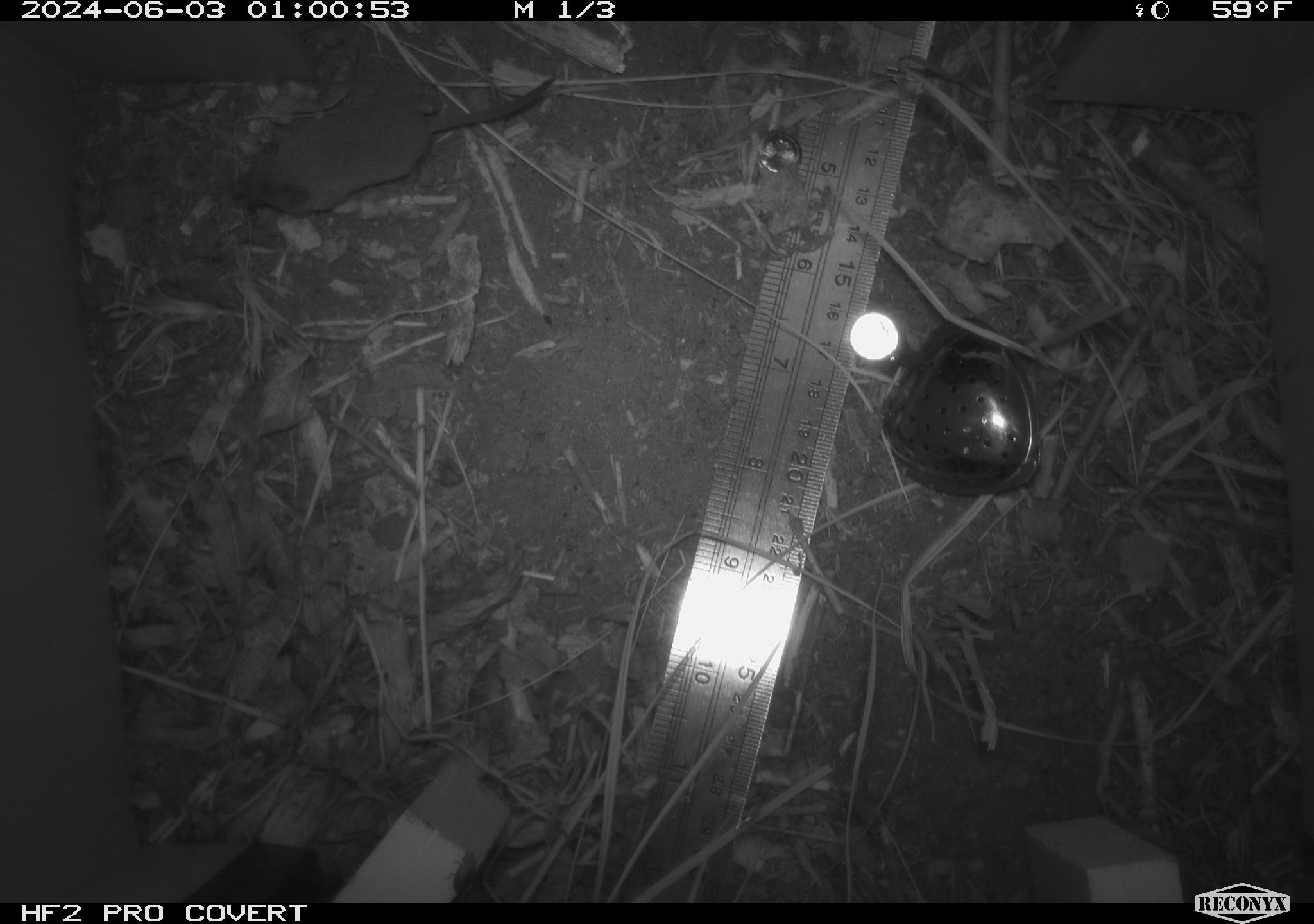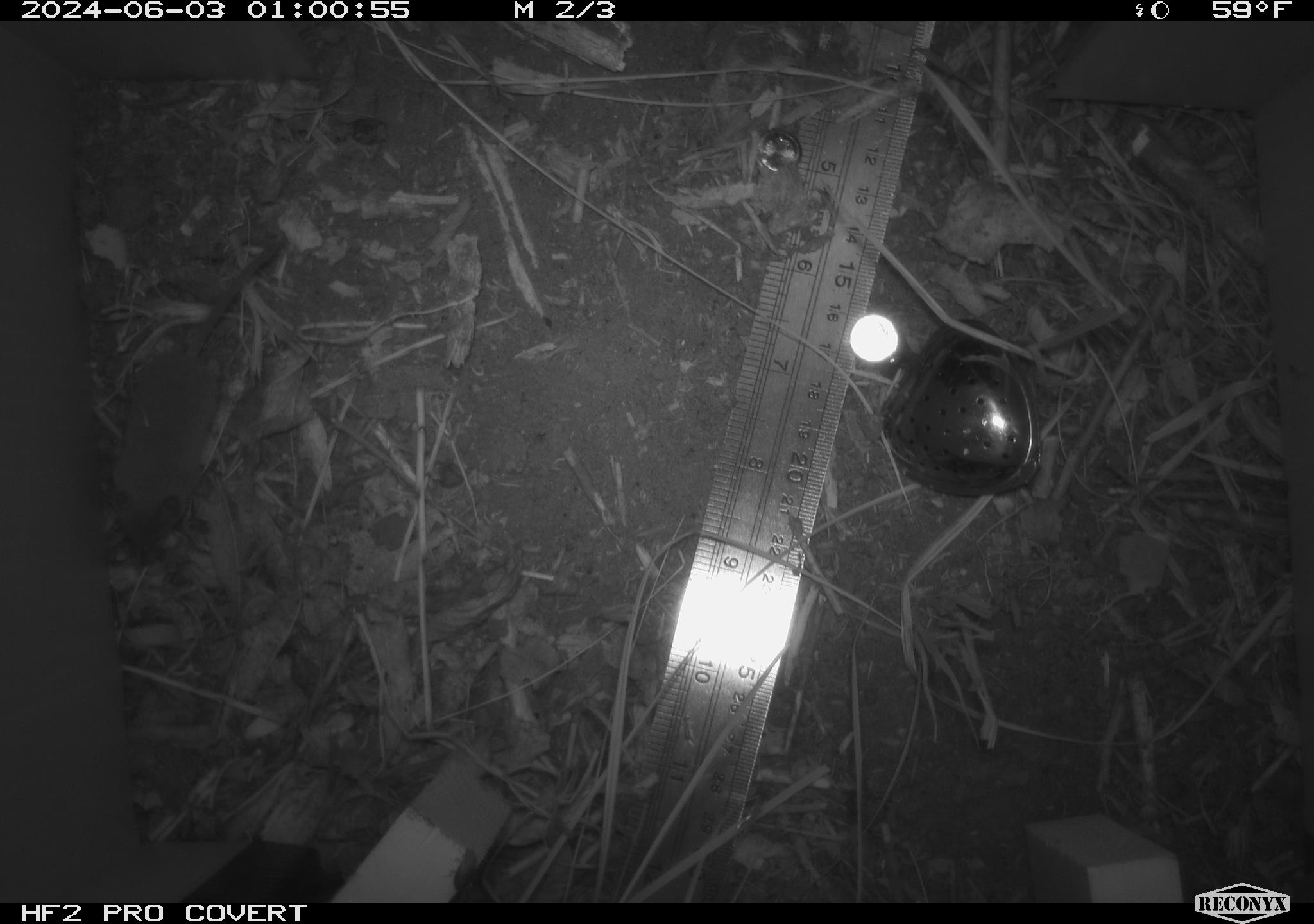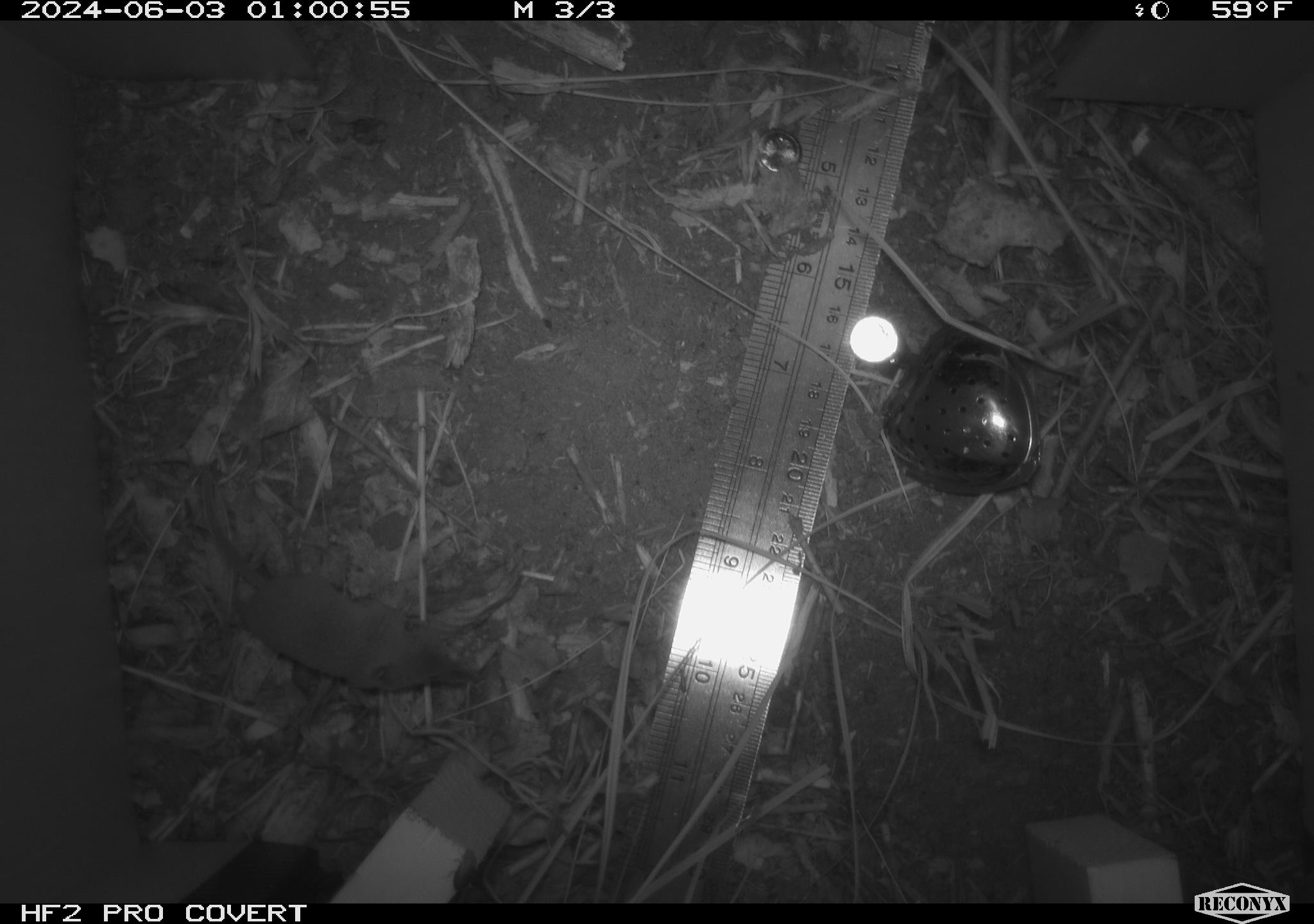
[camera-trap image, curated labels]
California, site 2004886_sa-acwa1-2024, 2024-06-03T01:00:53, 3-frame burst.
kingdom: Animalia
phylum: Chordata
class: Mammalia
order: Eulipotyphla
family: Soricidae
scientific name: Soricidae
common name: shrews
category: soricidae family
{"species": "soricidae family (shrews) (Soricidae)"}